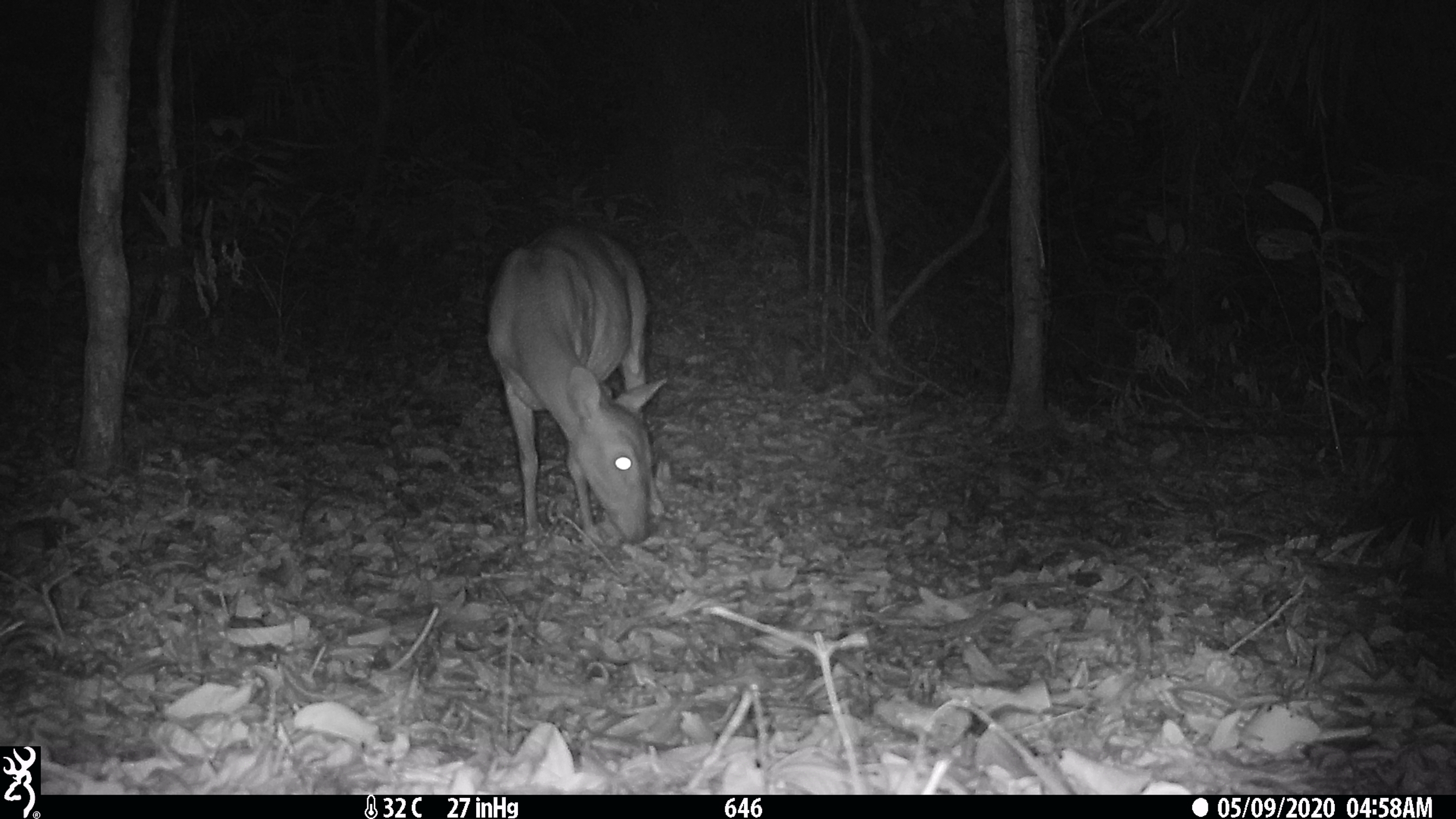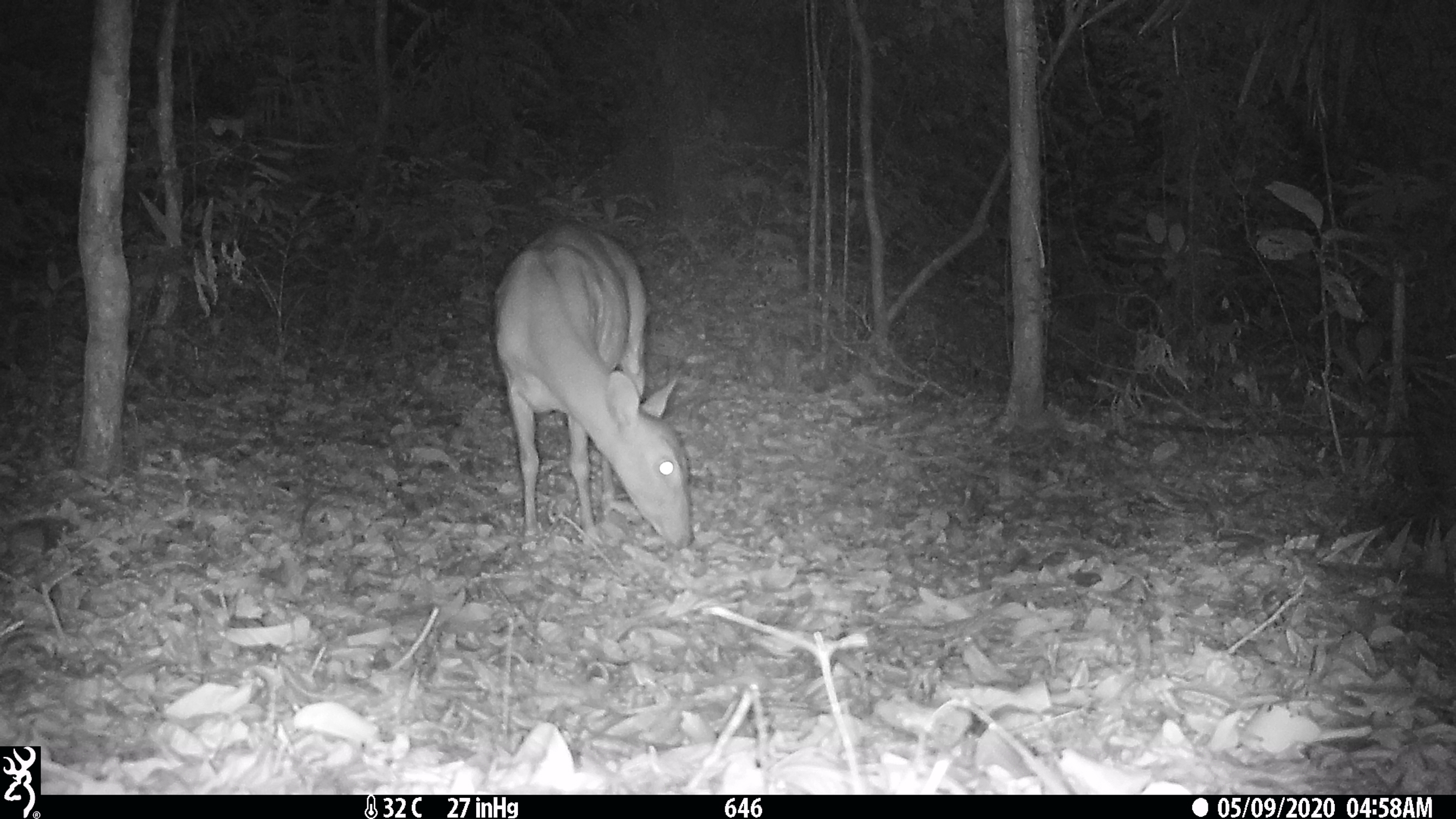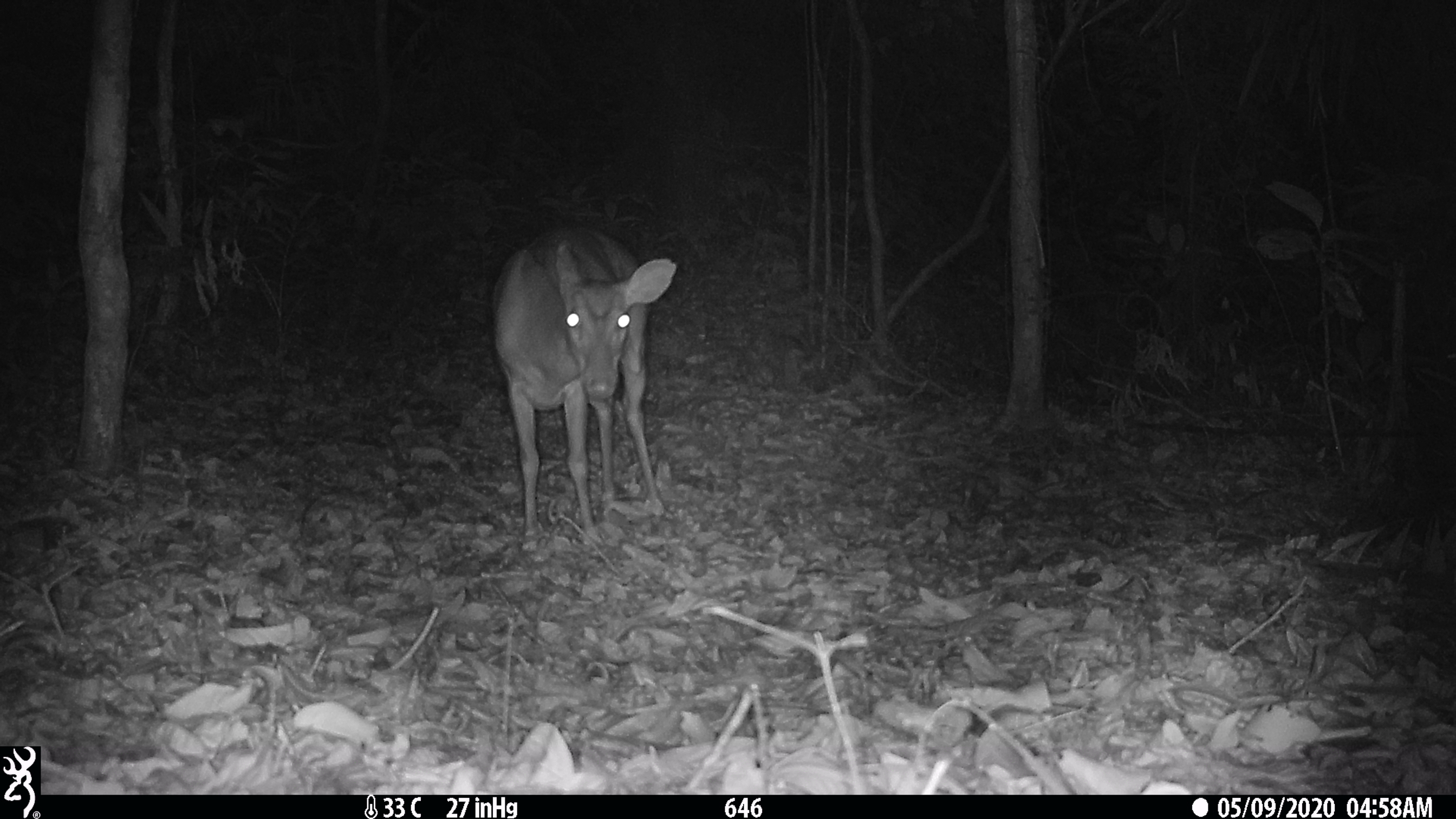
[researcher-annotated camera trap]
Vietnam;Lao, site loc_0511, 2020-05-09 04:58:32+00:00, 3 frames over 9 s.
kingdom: Animalia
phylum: Chordata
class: Mammalia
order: Artiodactyla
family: Cervidae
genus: Muntiacus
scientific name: Muntiacus vuquangensis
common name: large-antlered muntjac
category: large antlered muntjac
Large antlered muntjac (large-antlered muntjac) (Muntiacus vuquangensis). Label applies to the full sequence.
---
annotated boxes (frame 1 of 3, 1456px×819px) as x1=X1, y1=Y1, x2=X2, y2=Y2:
large antlered muntjac: x1=484, y1=220, x2=670, y2=547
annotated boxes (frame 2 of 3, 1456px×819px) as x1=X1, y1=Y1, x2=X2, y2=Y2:
large antlered muntjac: x1=491, y1=220, x2=693, y2=550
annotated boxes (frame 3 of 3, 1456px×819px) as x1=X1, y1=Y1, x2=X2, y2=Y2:
large antlered muntjac: x1=488, y1=220, x2=676, y2=550